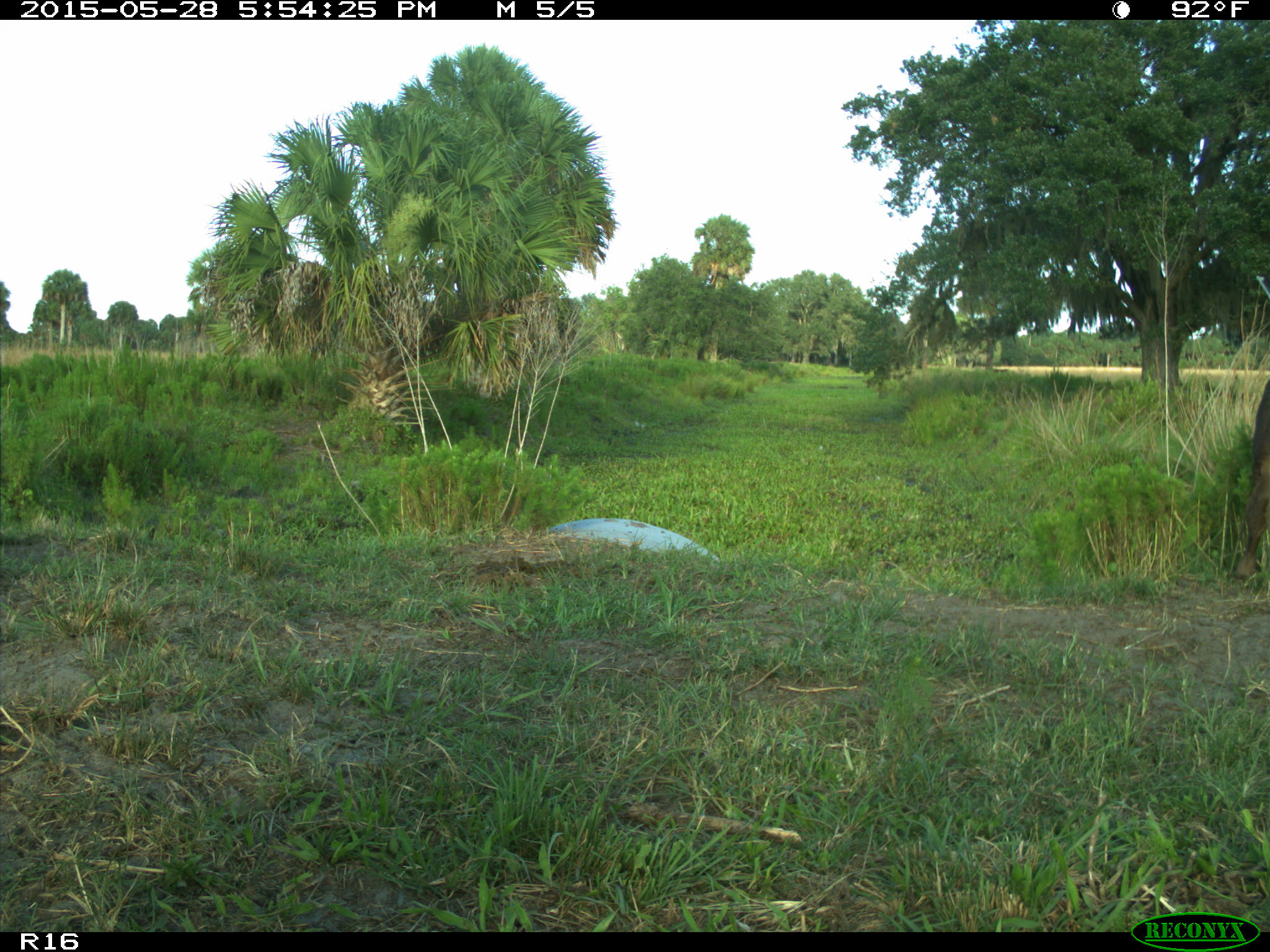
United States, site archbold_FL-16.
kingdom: Animalia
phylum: Chordata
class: Mammalia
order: Artiodactyla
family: Bovidae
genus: Bos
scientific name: Bos taurus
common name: domestic cow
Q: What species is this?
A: Bos taurus (domestic cow).